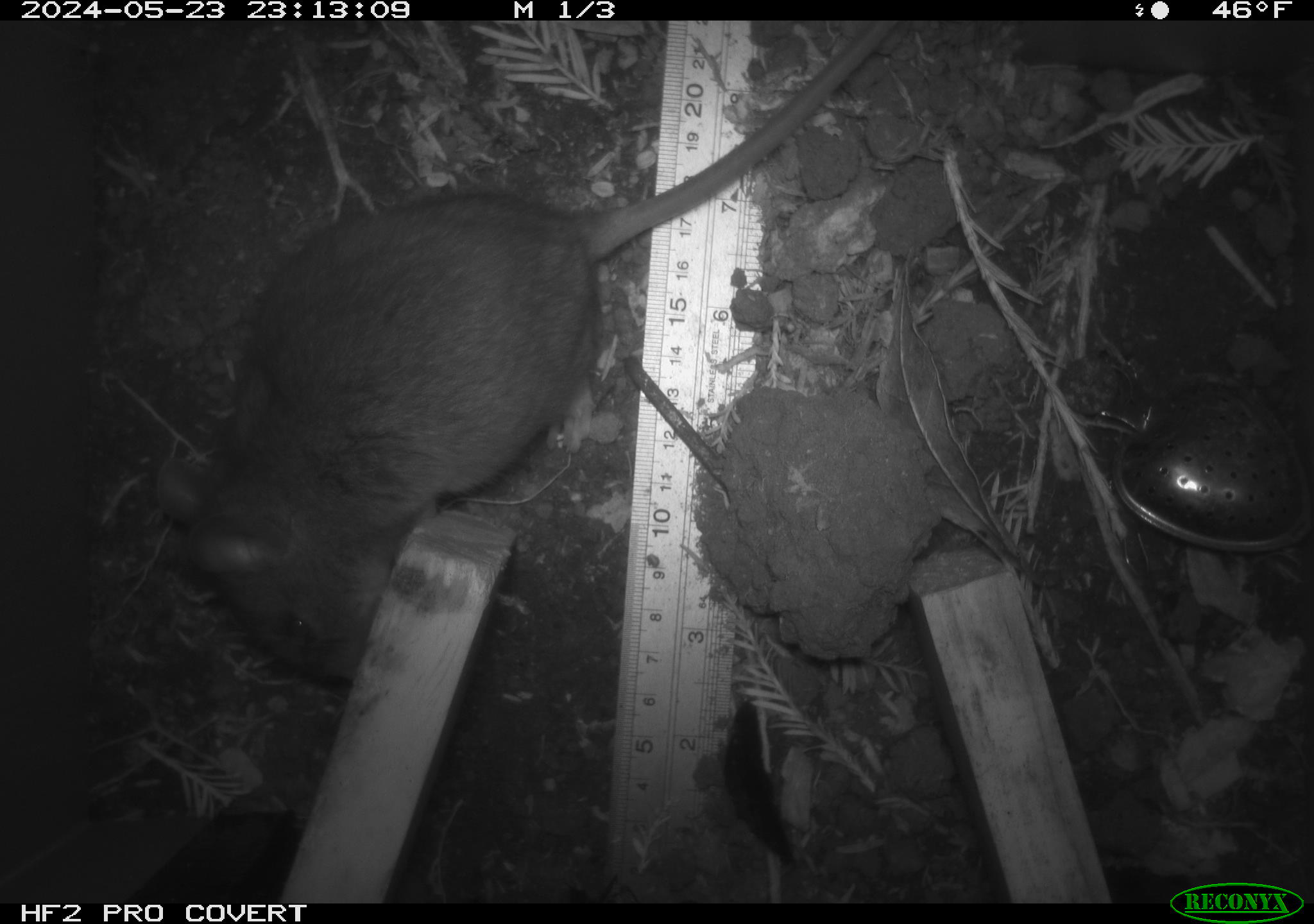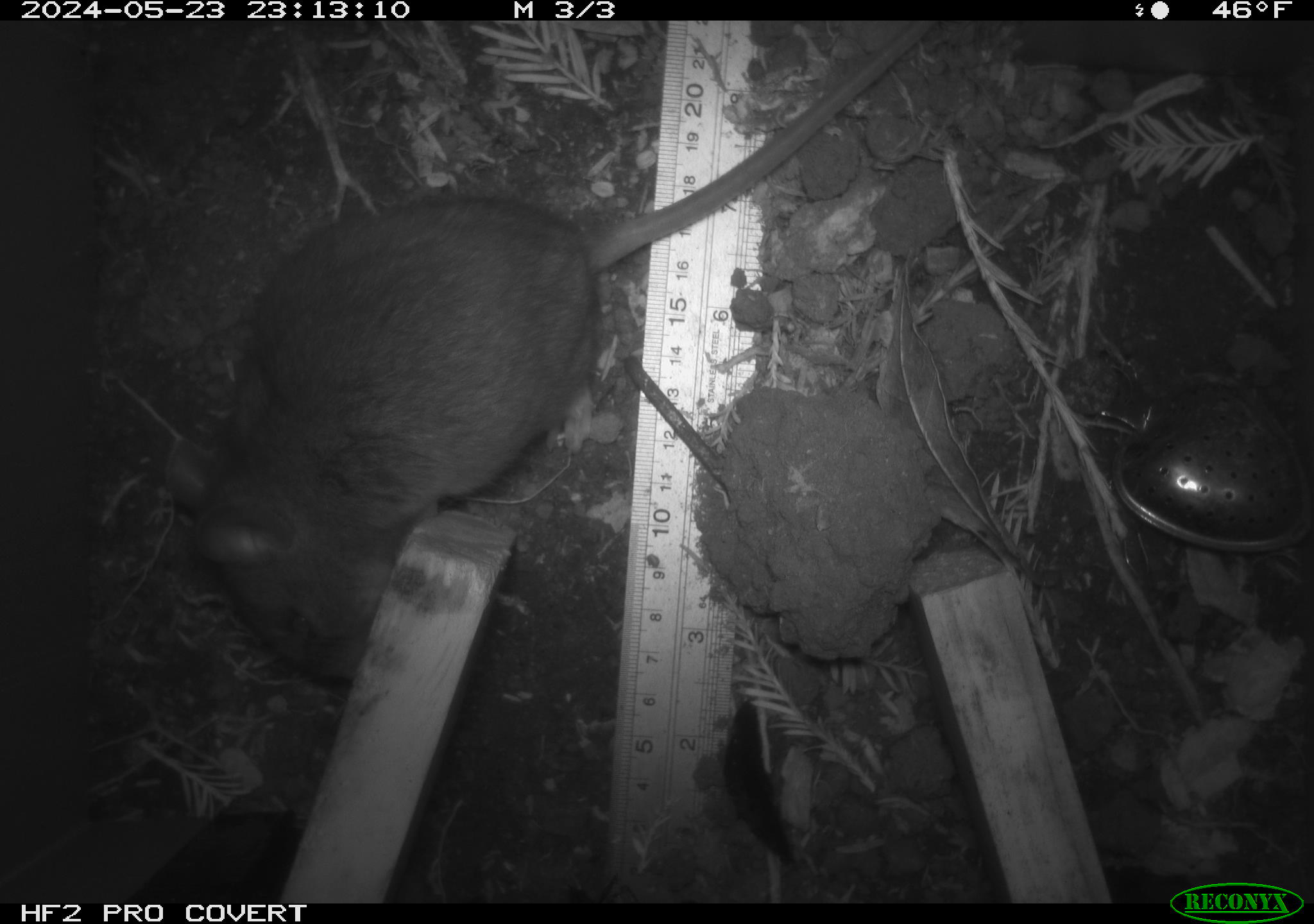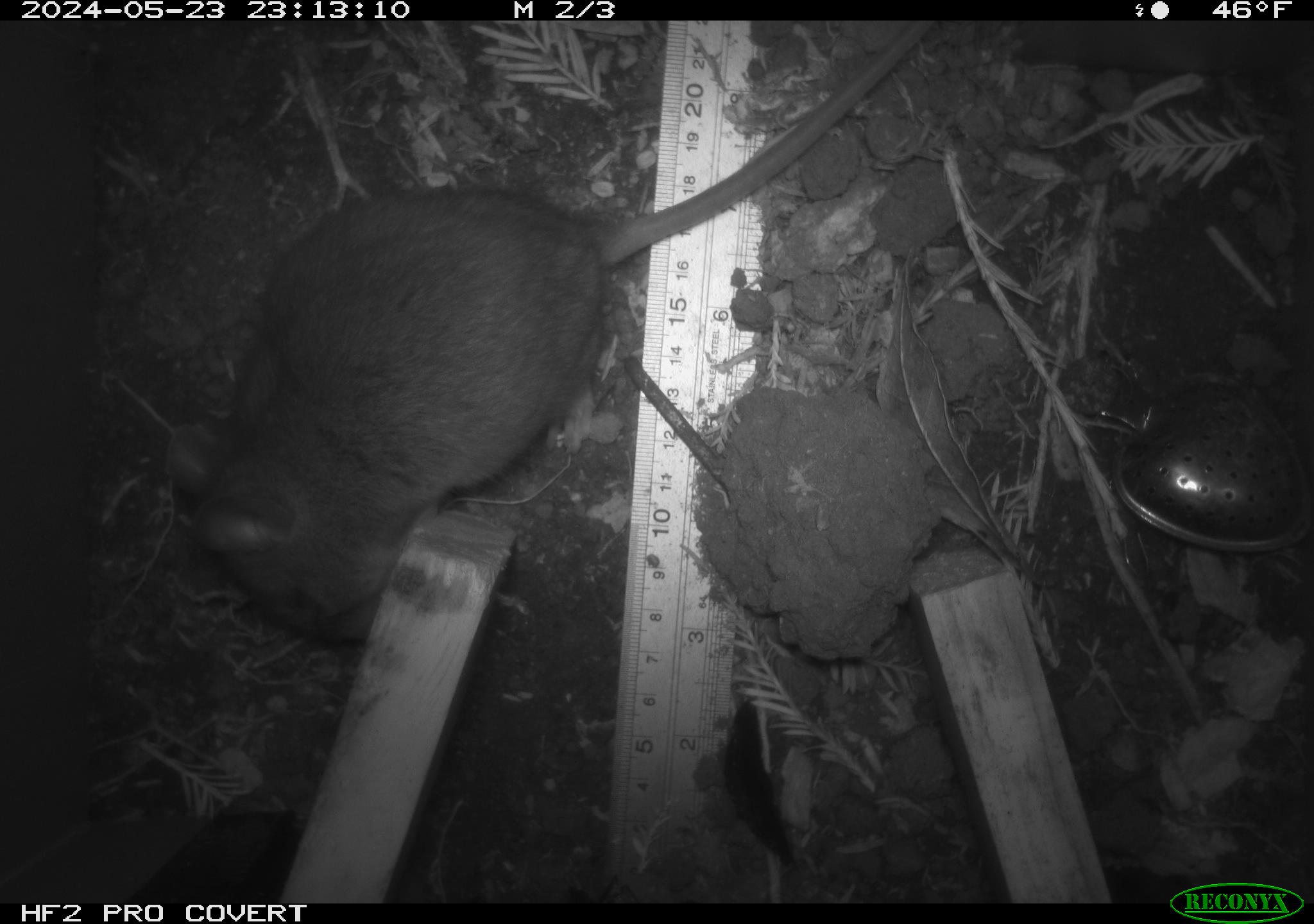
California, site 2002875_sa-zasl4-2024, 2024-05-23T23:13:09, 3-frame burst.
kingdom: Animalia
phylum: Chordata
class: Mammalia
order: Rodentia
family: Cricetidae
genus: Neotoma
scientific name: Neotoma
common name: pack rat or woodrat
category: neotoma species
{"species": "neotoma species (pack rat or woodrat) (Neotoma)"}